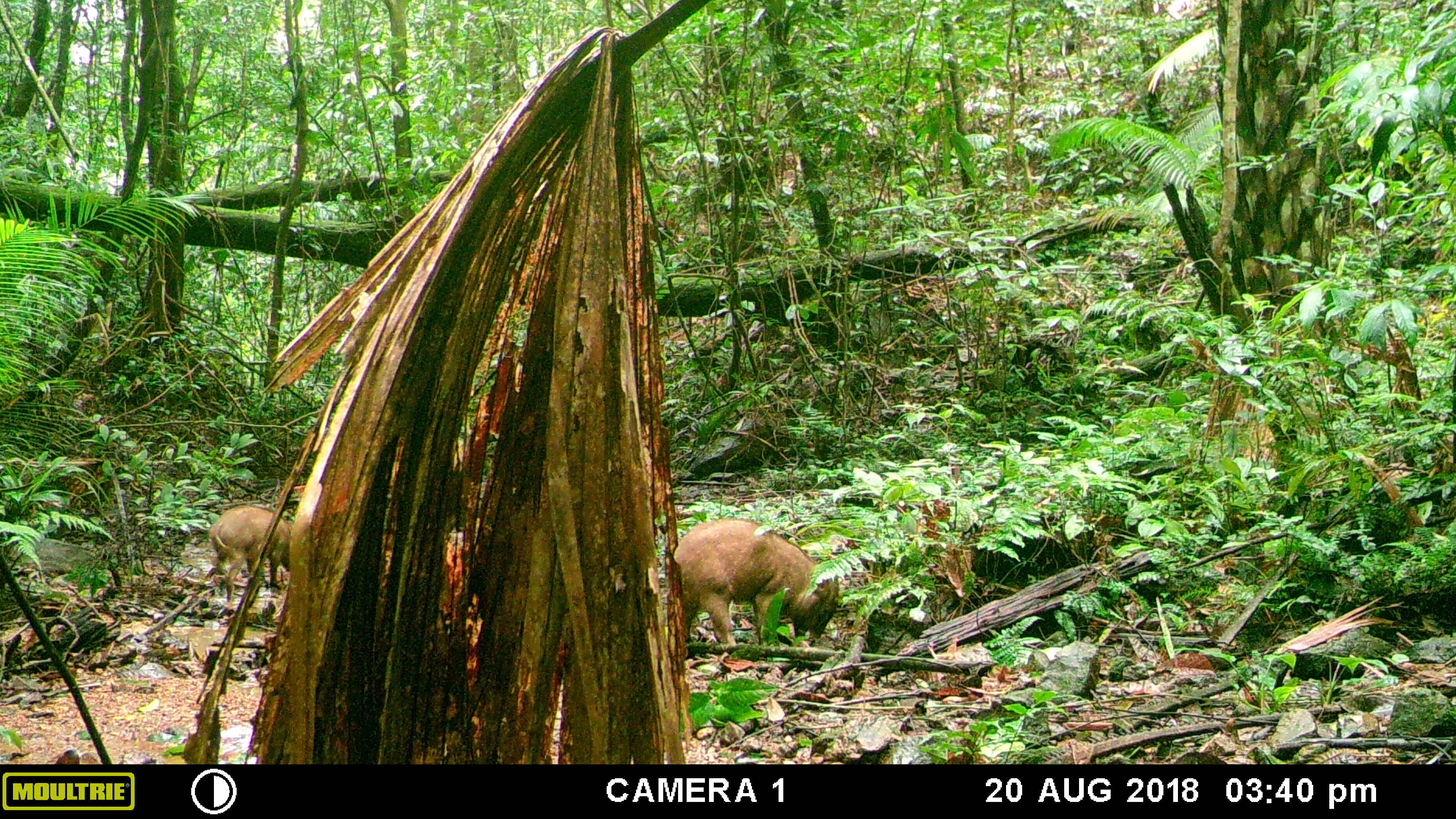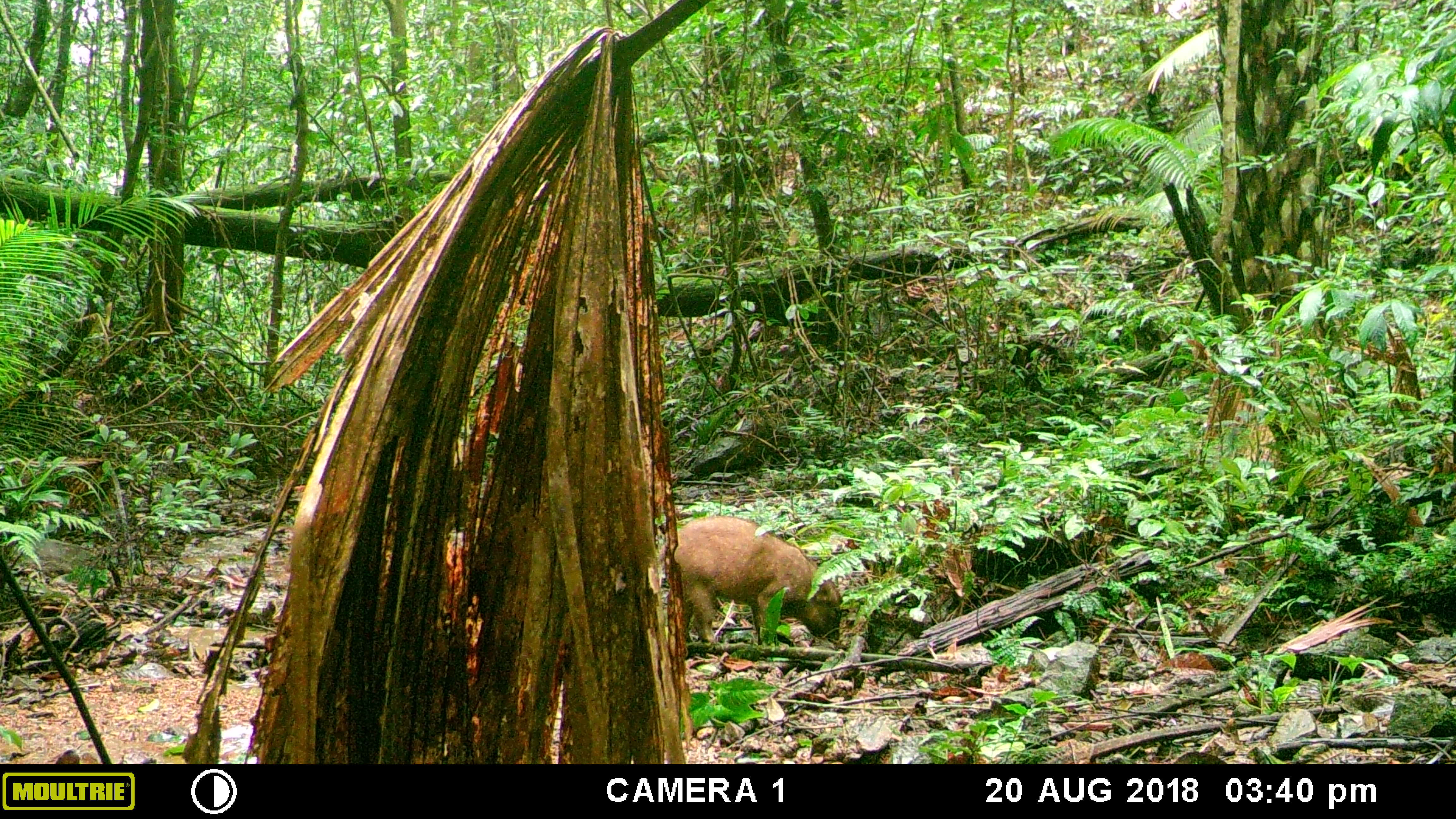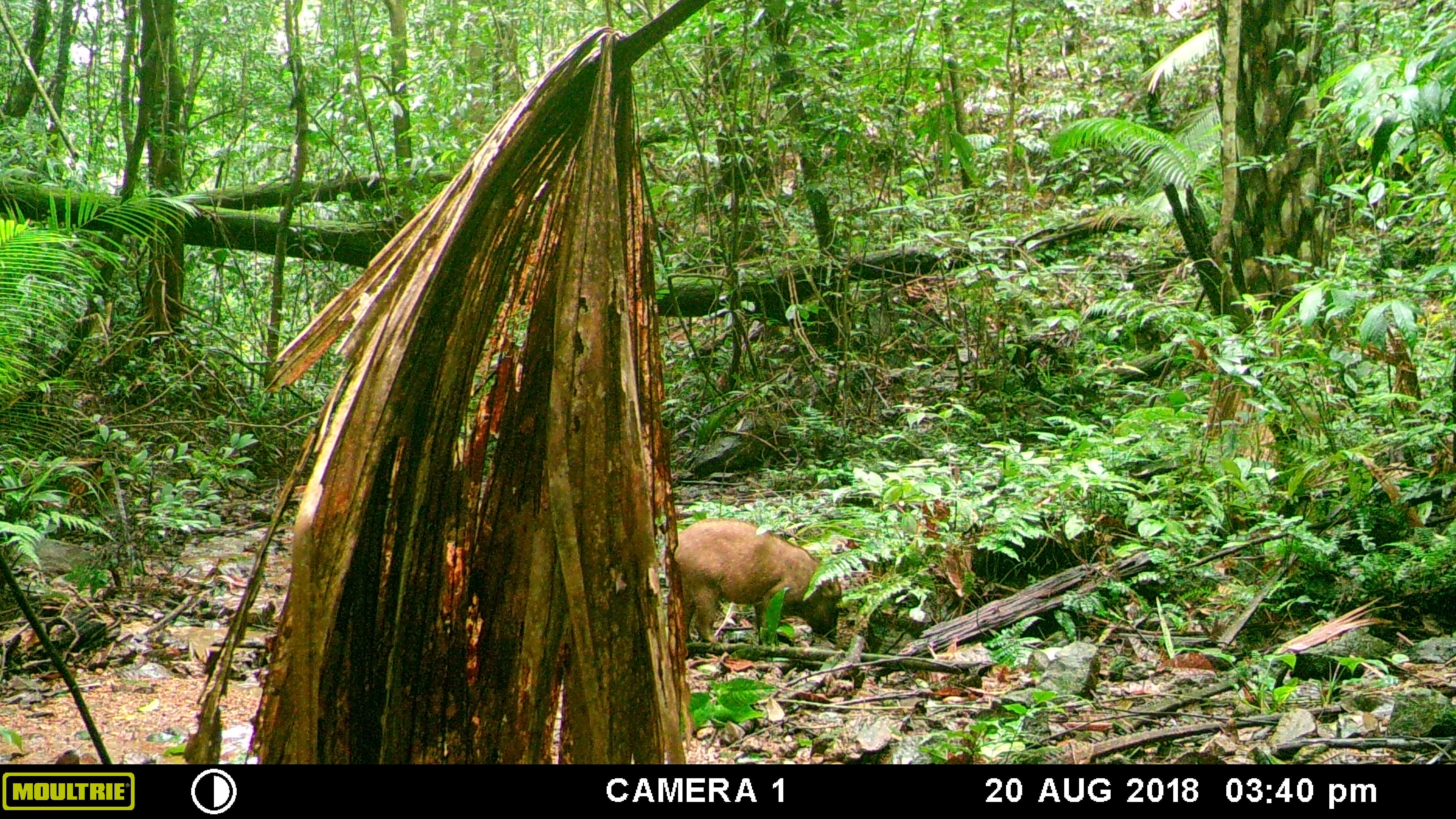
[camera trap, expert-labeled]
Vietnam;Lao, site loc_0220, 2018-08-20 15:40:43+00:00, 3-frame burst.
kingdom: Animalia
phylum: Chordata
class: Mammalia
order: Artiodactyla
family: Suidae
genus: Sus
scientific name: Sus scrofa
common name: eurasian wild pig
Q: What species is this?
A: Eurasian wild pig (Sus scrofa).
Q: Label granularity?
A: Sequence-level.